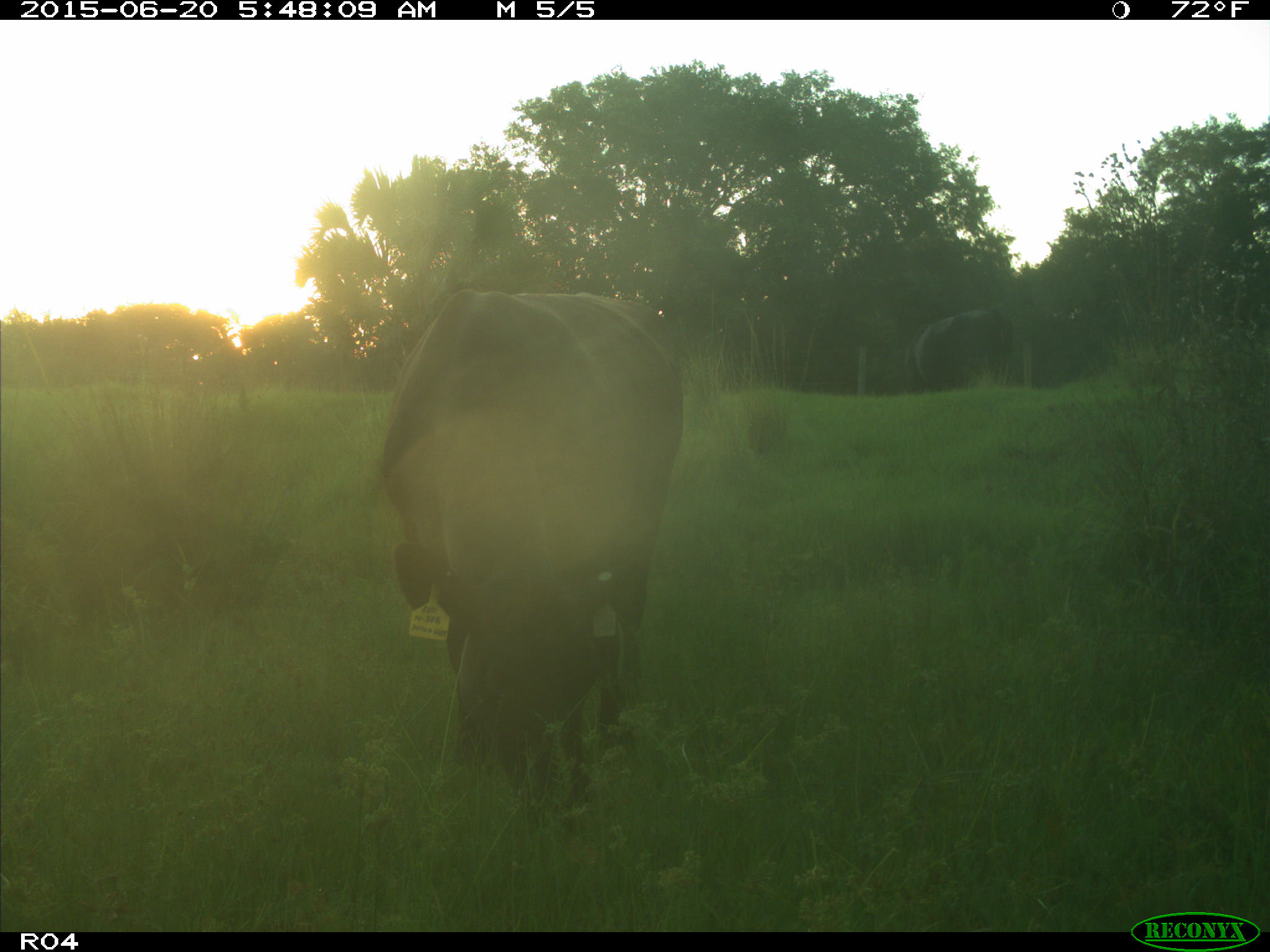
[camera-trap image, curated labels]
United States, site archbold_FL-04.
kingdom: Animalia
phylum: Chordata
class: Mammalia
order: Artiodactyla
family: Bovidae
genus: Bos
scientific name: Bos taurus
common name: domestic cow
Bos taurus (domestic cow).